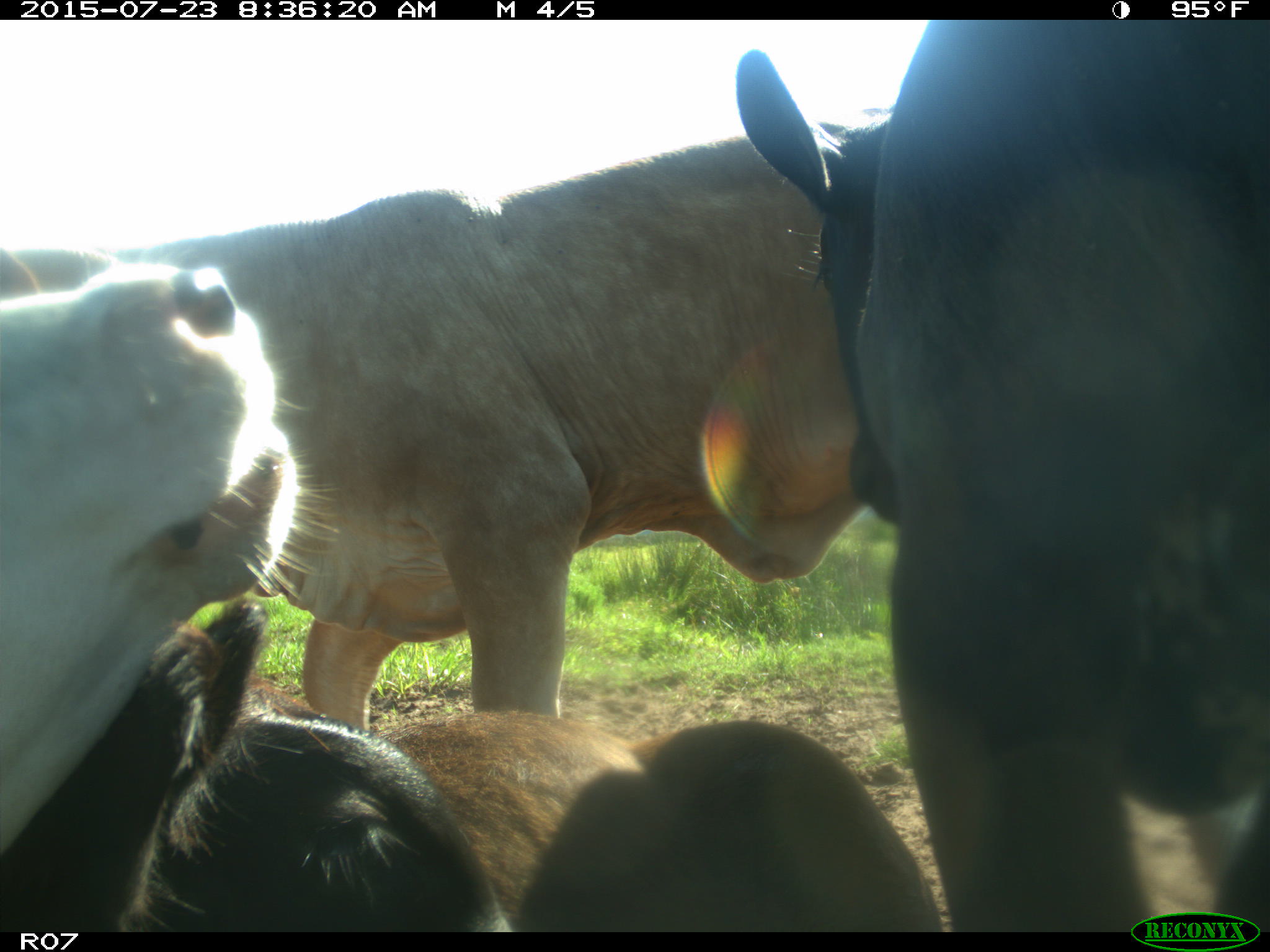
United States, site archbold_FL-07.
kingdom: Animalia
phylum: Chordata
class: Mammalia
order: Artiodactyla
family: Bovidae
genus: Bos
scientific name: Bos taurus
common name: domestic cow